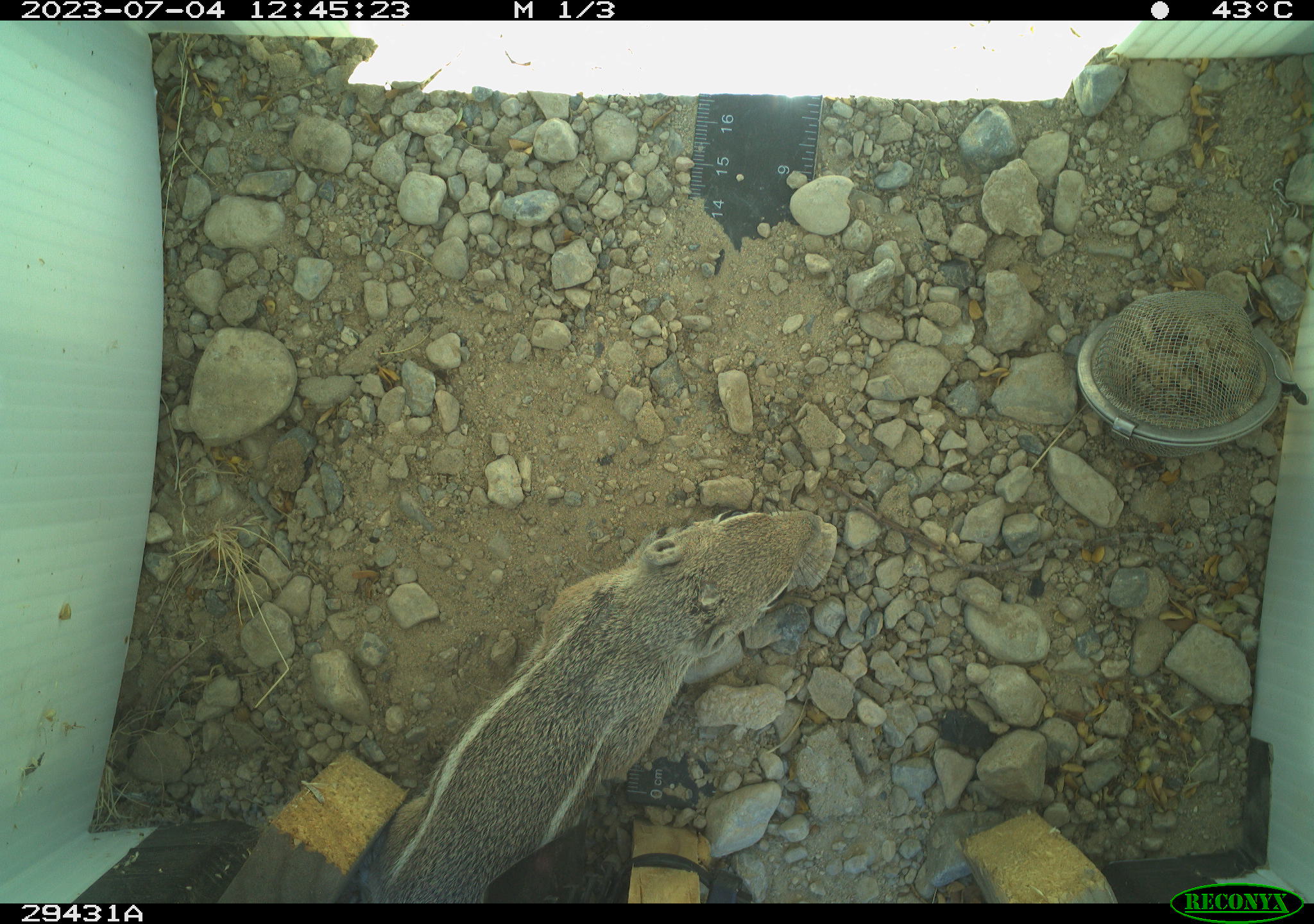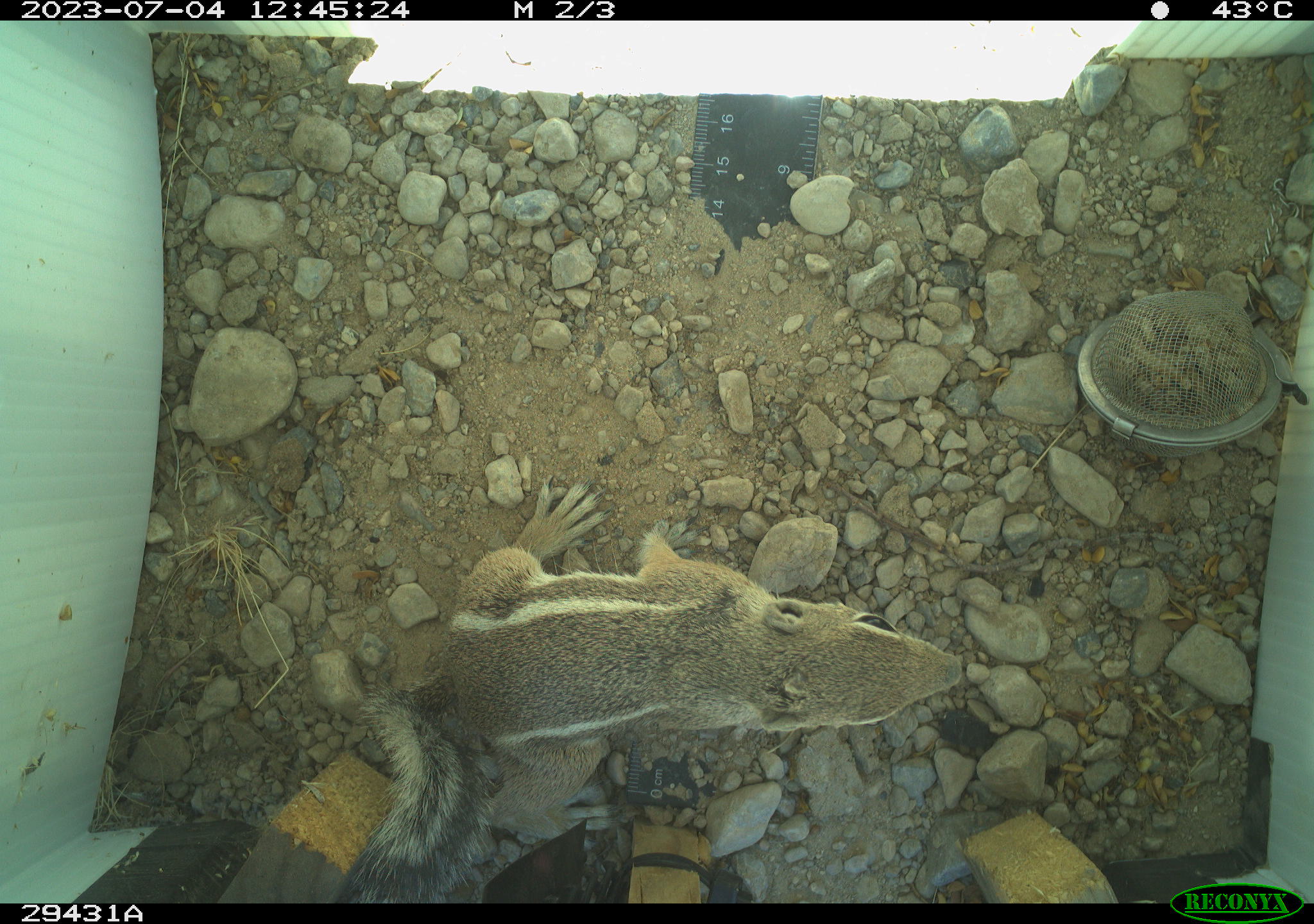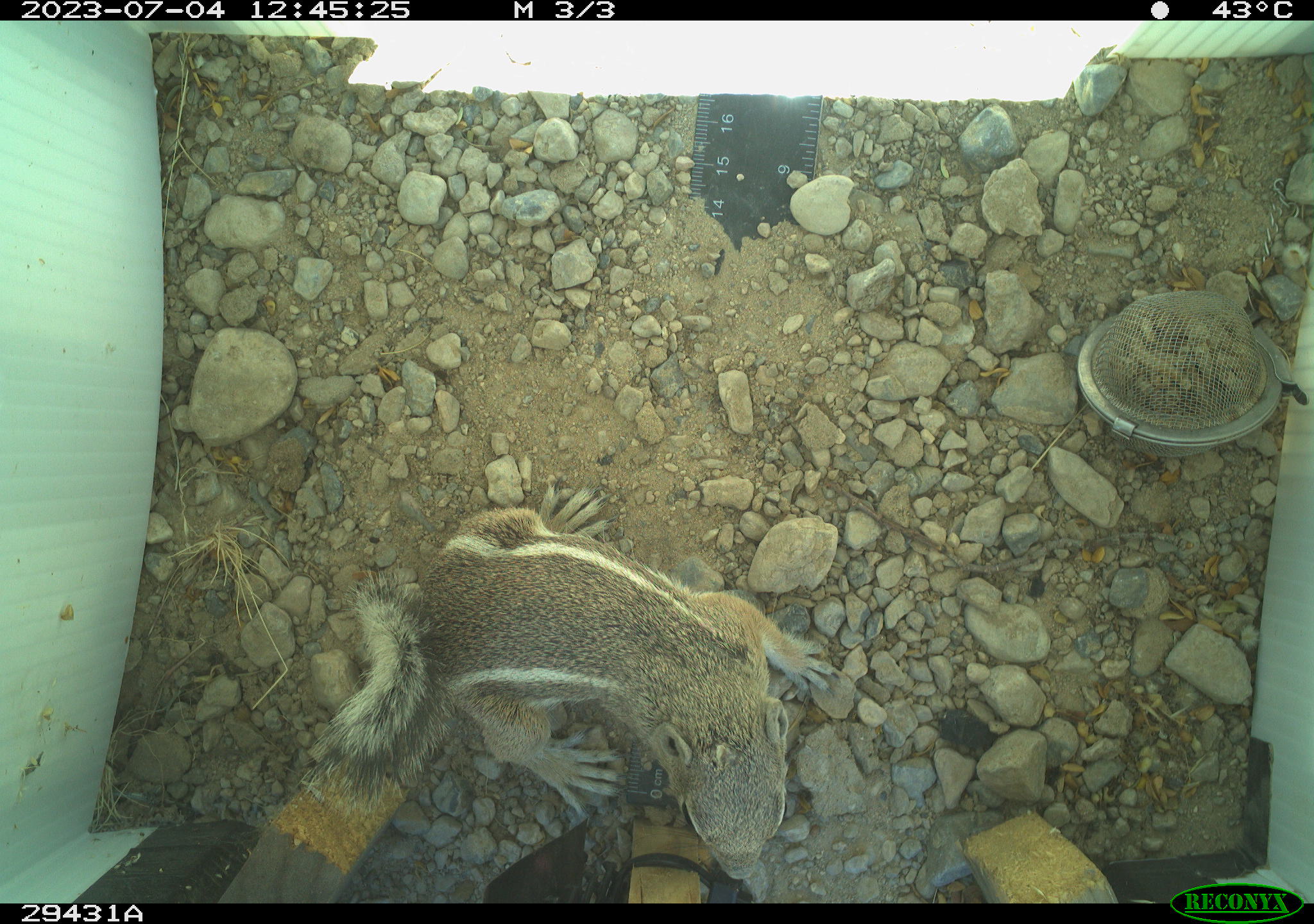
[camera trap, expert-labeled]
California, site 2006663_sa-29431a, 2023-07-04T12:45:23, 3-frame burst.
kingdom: Animalia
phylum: Chordata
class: Mammalia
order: Rodentia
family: Sciuridae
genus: Ammospermophilus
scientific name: Ammospermophilus leucurus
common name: white-tailed antelope squirrel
White-tailed antelope squirrel (Ammospermophilus leucurus).